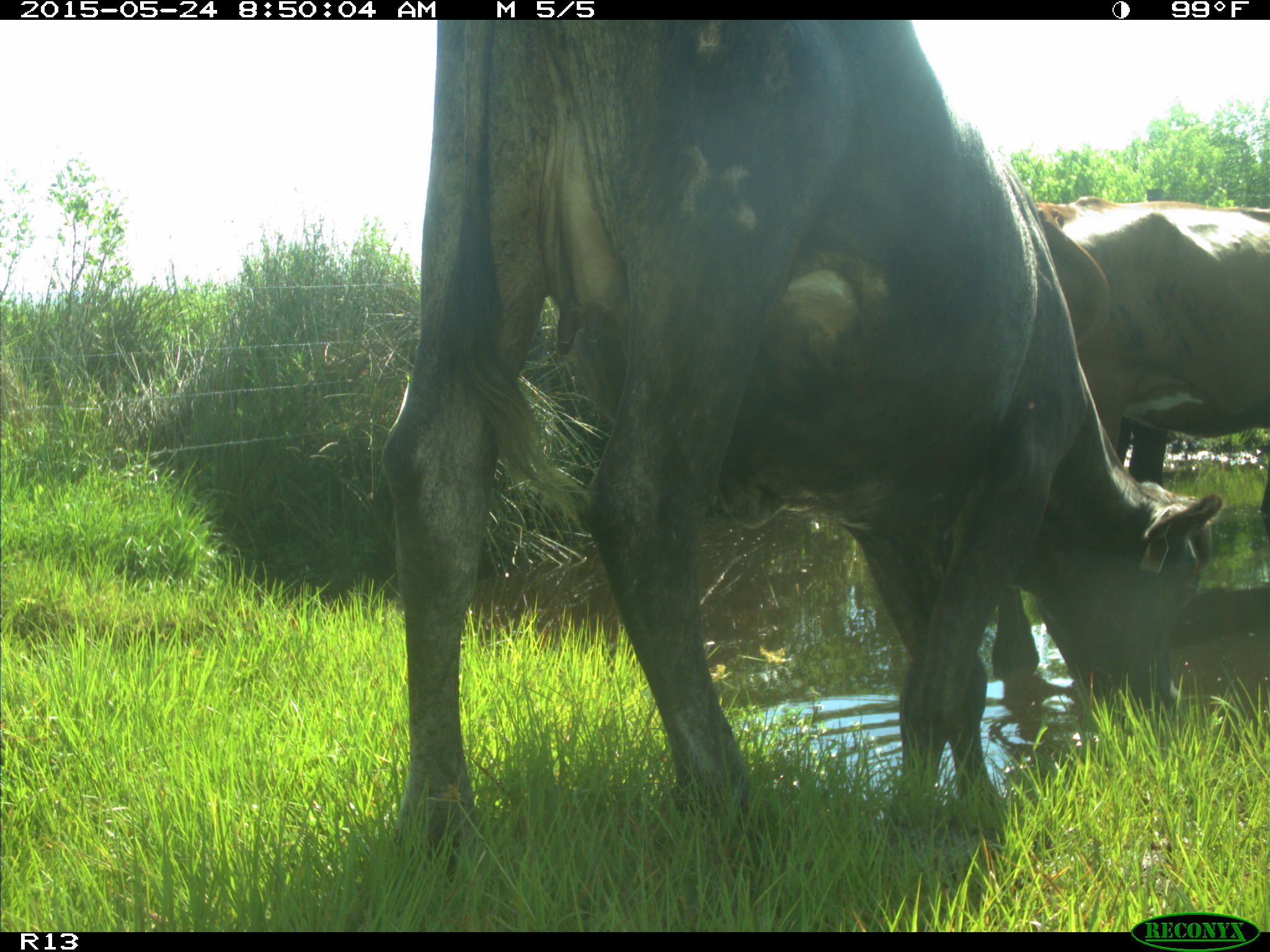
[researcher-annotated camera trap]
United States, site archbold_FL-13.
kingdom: Animalia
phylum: Chordata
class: Mammalia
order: Artiodactyla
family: Bovidae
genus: Bos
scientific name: Bos taurus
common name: domestic cow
Bos taurus (domestic cow).